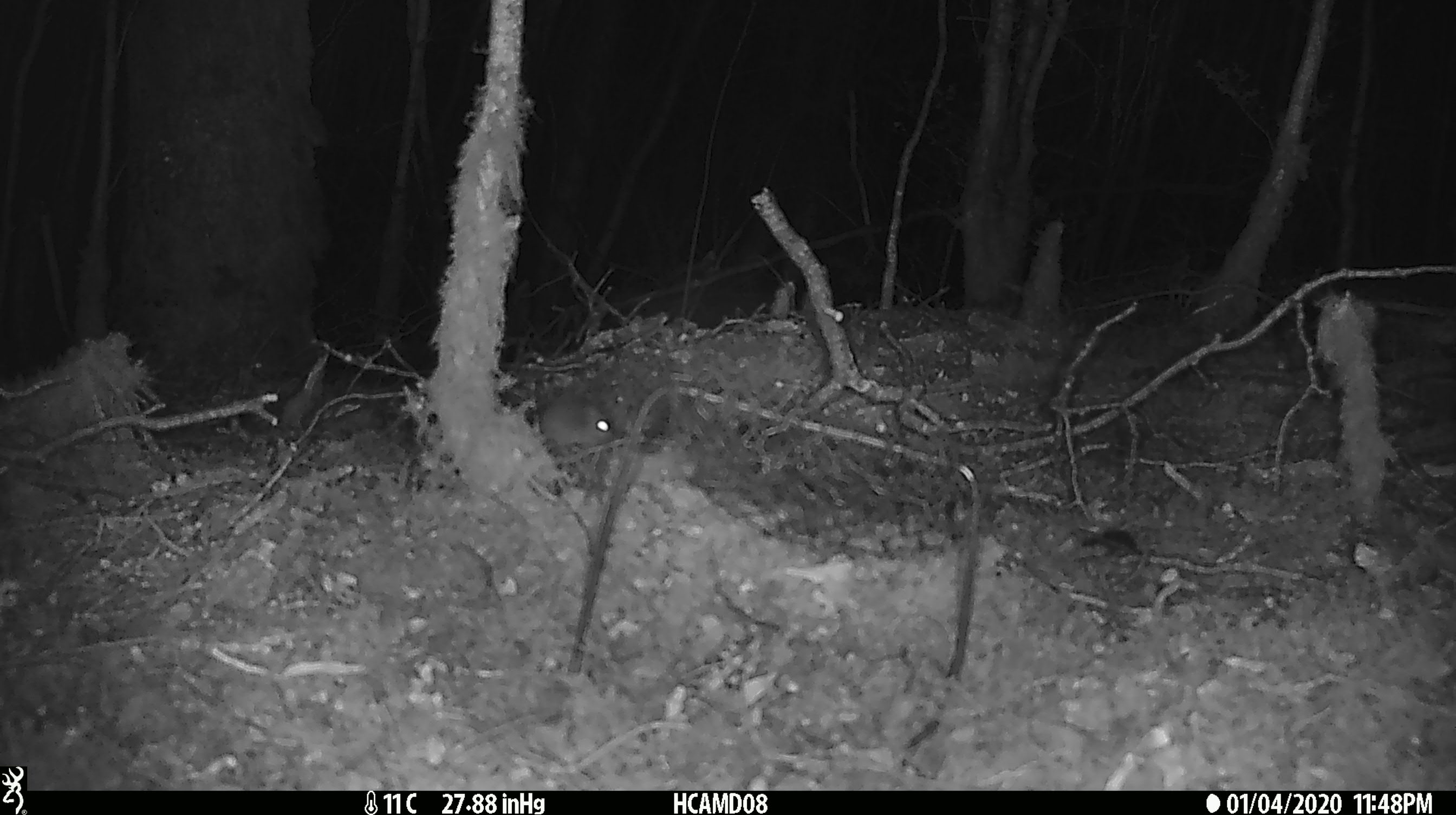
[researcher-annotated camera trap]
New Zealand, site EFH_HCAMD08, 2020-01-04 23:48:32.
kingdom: Animalia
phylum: Chordata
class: Mammalia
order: Rodentia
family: Muridae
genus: Mus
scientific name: Mus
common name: mouse